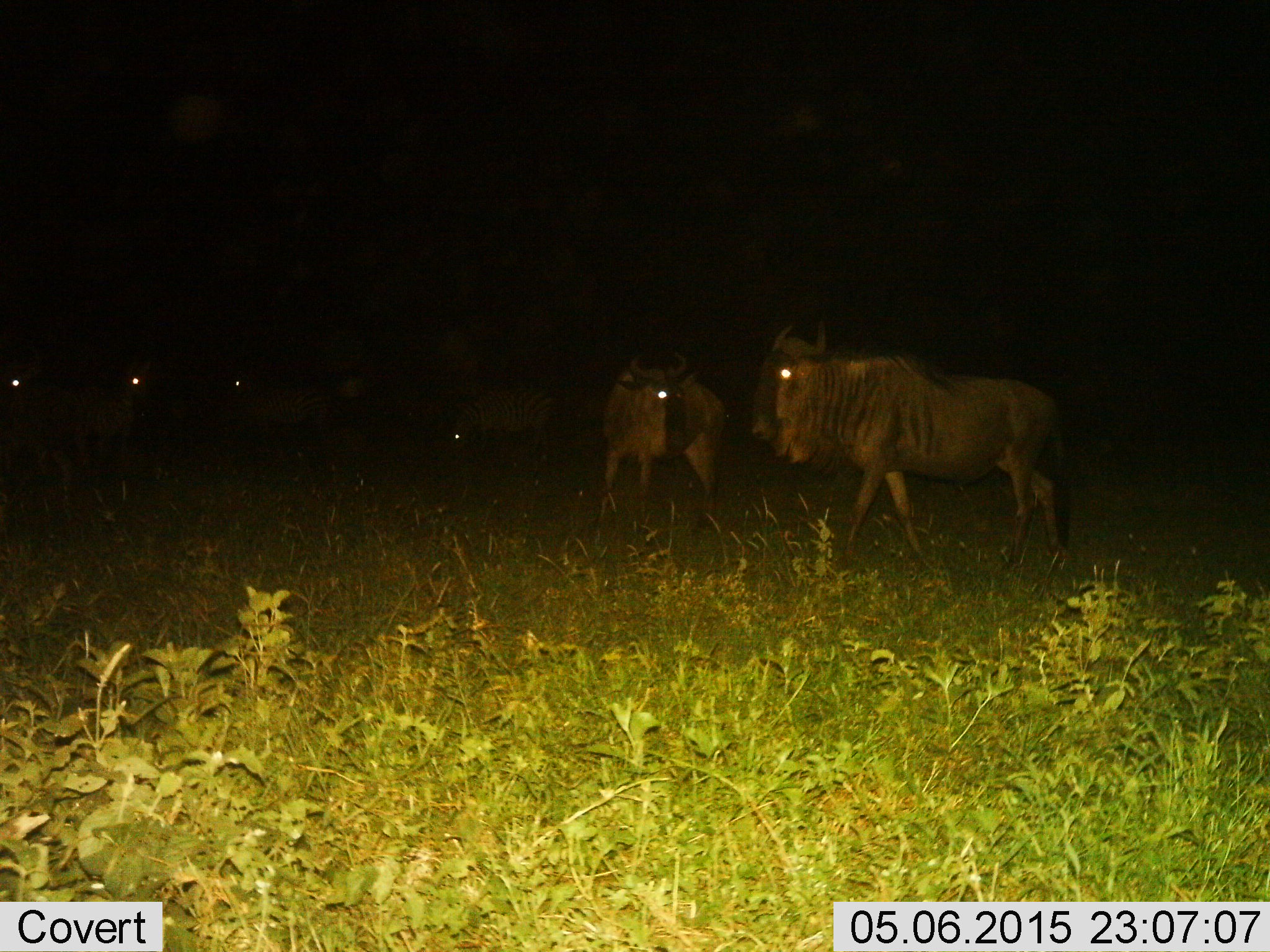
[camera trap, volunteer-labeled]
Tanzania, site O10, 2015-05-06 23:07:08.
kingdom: Animalia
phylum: Chordata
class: Mammalia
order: Artiodactyla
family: Bovidae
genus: Connochaetes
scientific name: Connochaetes taurinus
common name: blue wildebeest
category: wildebeest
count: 6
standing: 73%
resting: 0%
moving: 55%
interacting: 0%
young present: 0%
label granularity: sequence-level